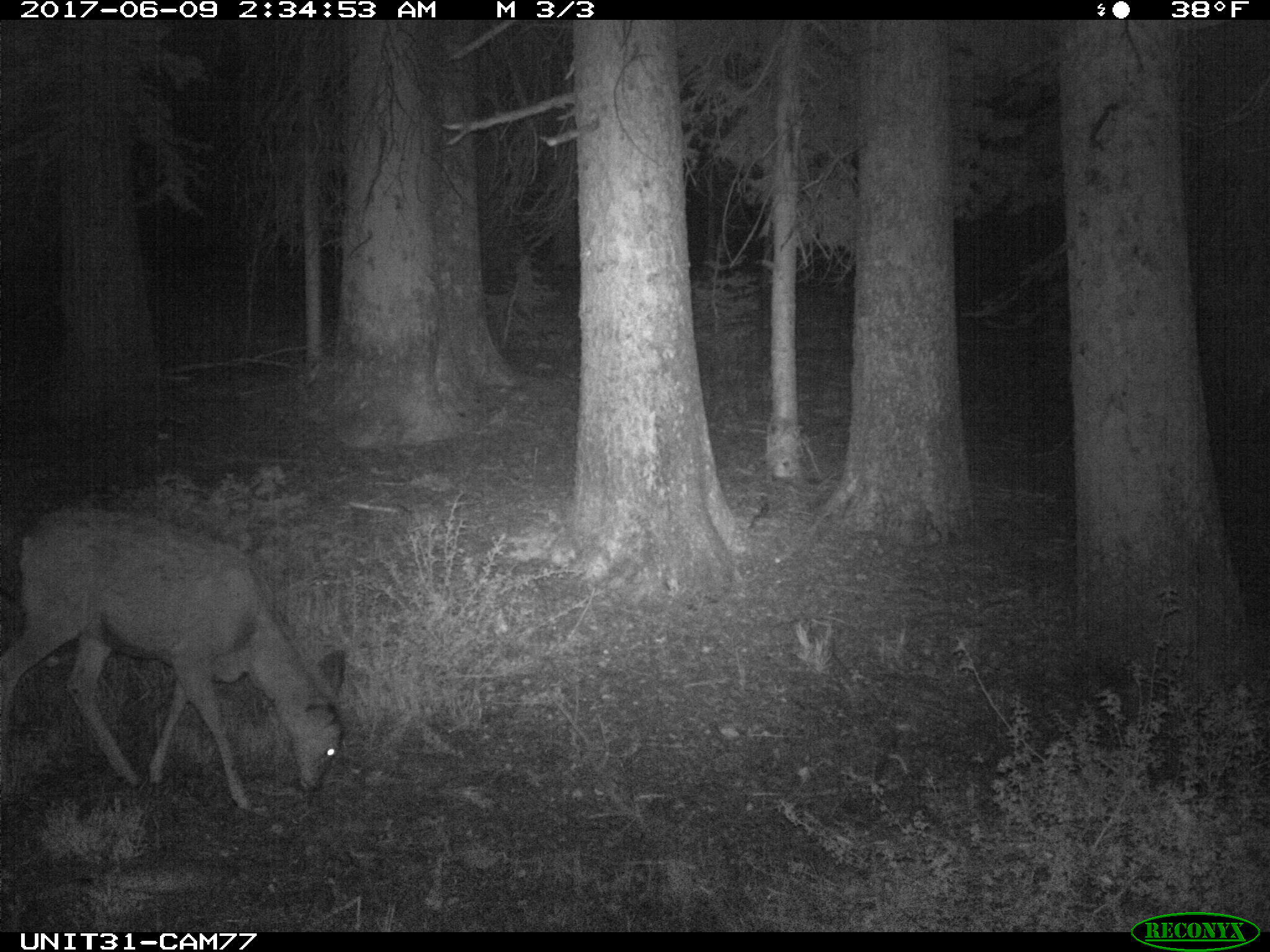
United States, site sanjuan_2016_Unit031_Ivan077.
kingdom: Animalia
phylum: Chordata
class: Mammalia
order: Artiodactyla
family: Cervidae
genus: Odocoileus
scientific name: Odocoileus hemionus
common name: mule deer